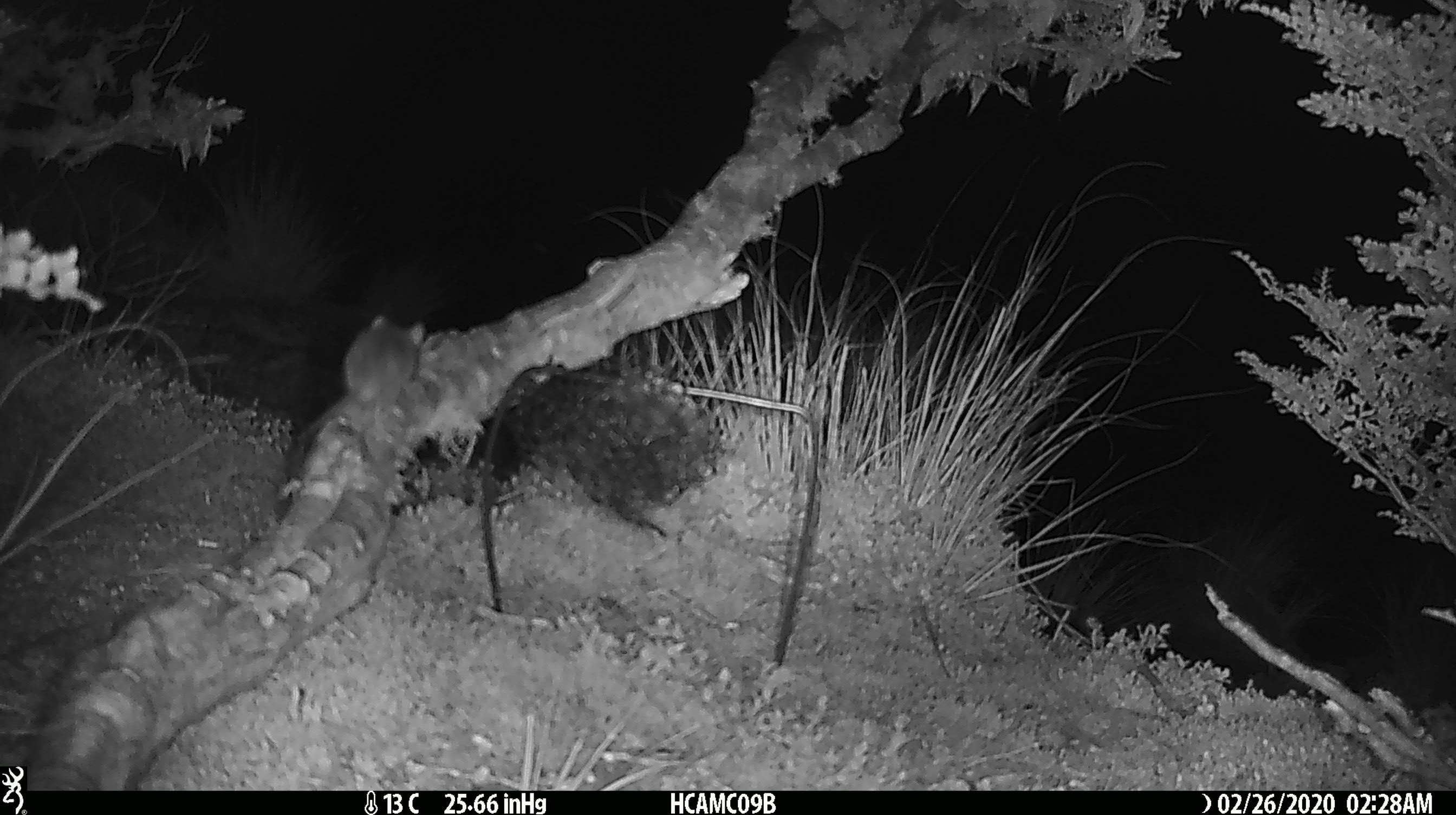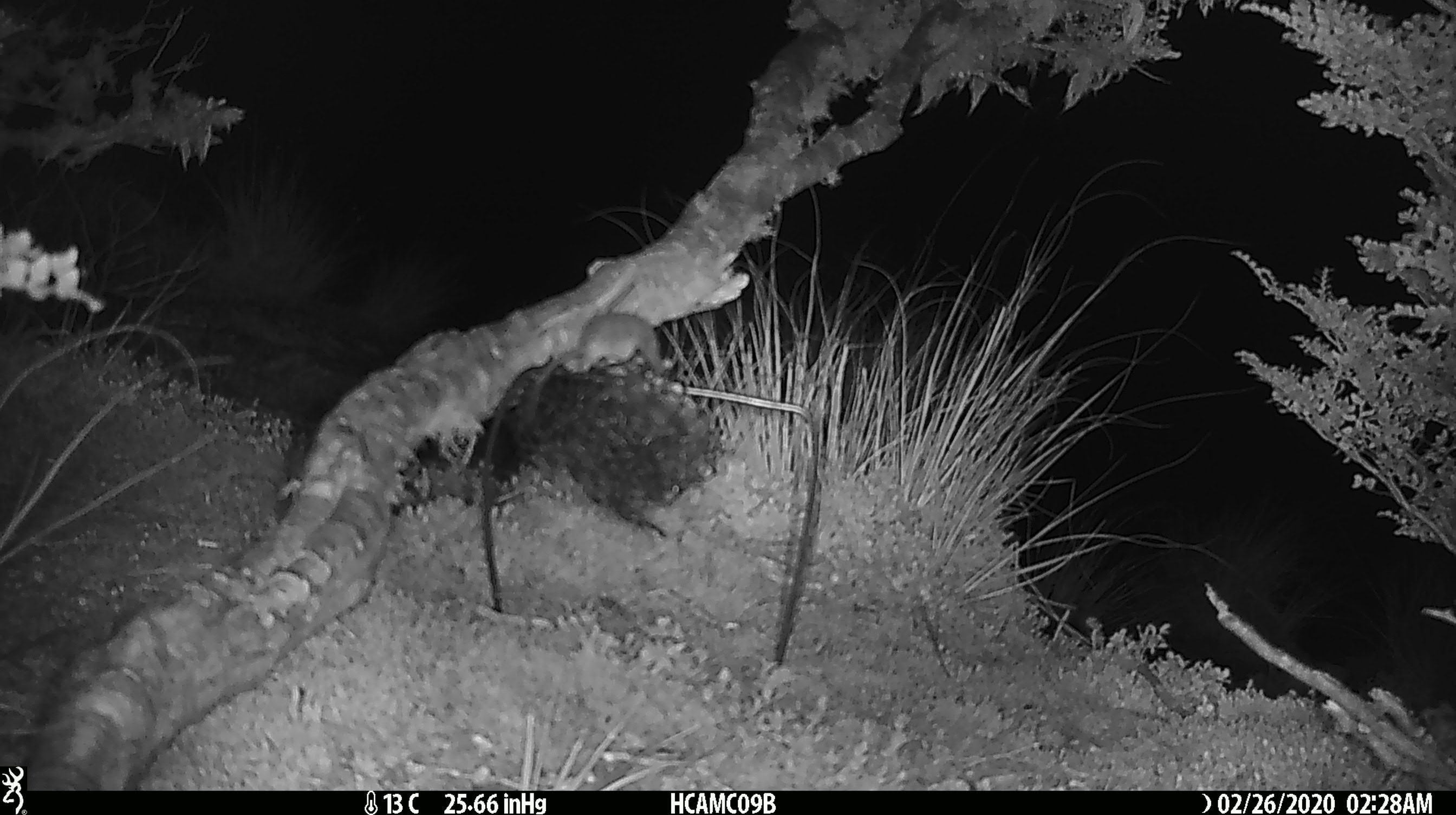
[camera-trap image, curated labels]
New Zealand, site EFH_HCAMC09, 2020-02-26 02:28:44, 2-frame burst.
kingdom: Animalia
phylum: Chordata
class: Mammalia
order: Rodentia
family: Muridae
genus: Mus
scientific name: Mus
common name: mouse